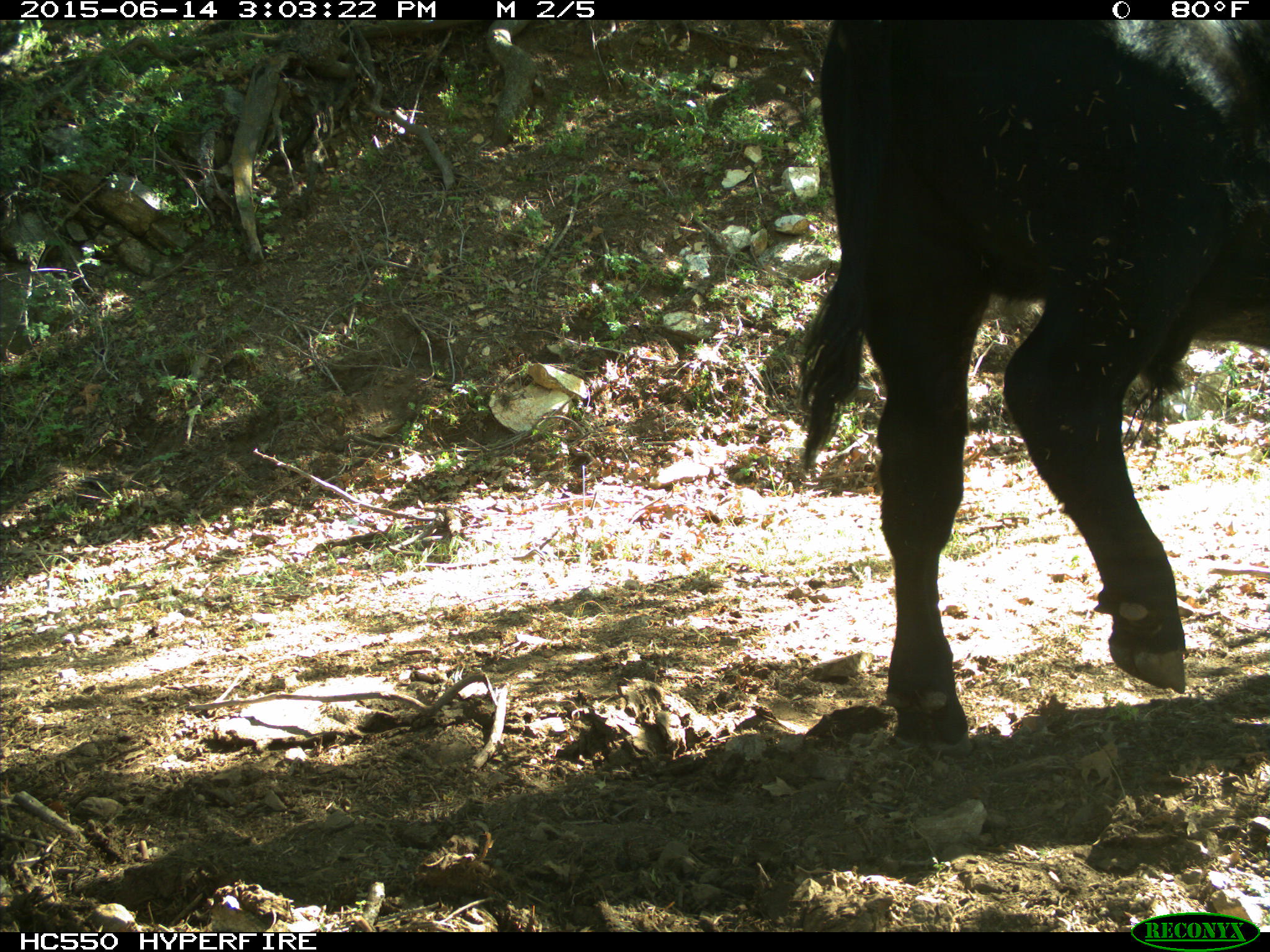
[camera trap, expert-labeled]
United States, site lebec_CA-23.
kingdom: Animalia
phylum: Chordata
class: Mammalia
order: Artiodactyla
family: Bovidae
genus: Bos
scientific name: Bos taurus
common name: domestic cow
Bos taurus (domestic cow).